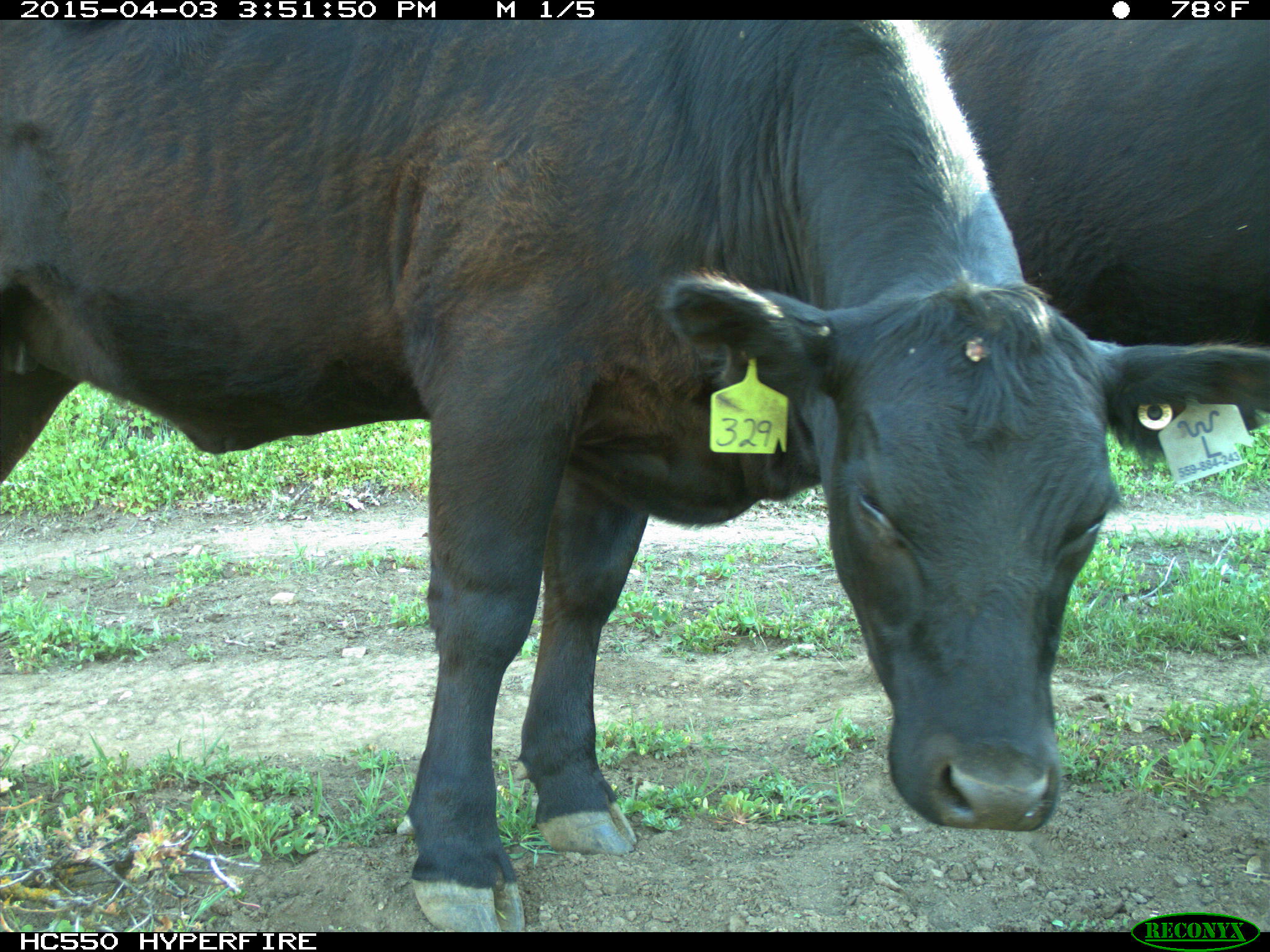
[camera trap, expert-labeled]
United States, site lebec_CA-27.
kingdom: Animalia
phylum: Chordata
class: Mammalia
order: Artiodactyla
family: Bovidae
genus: Bos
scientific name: Bos taurus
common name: domestic cow